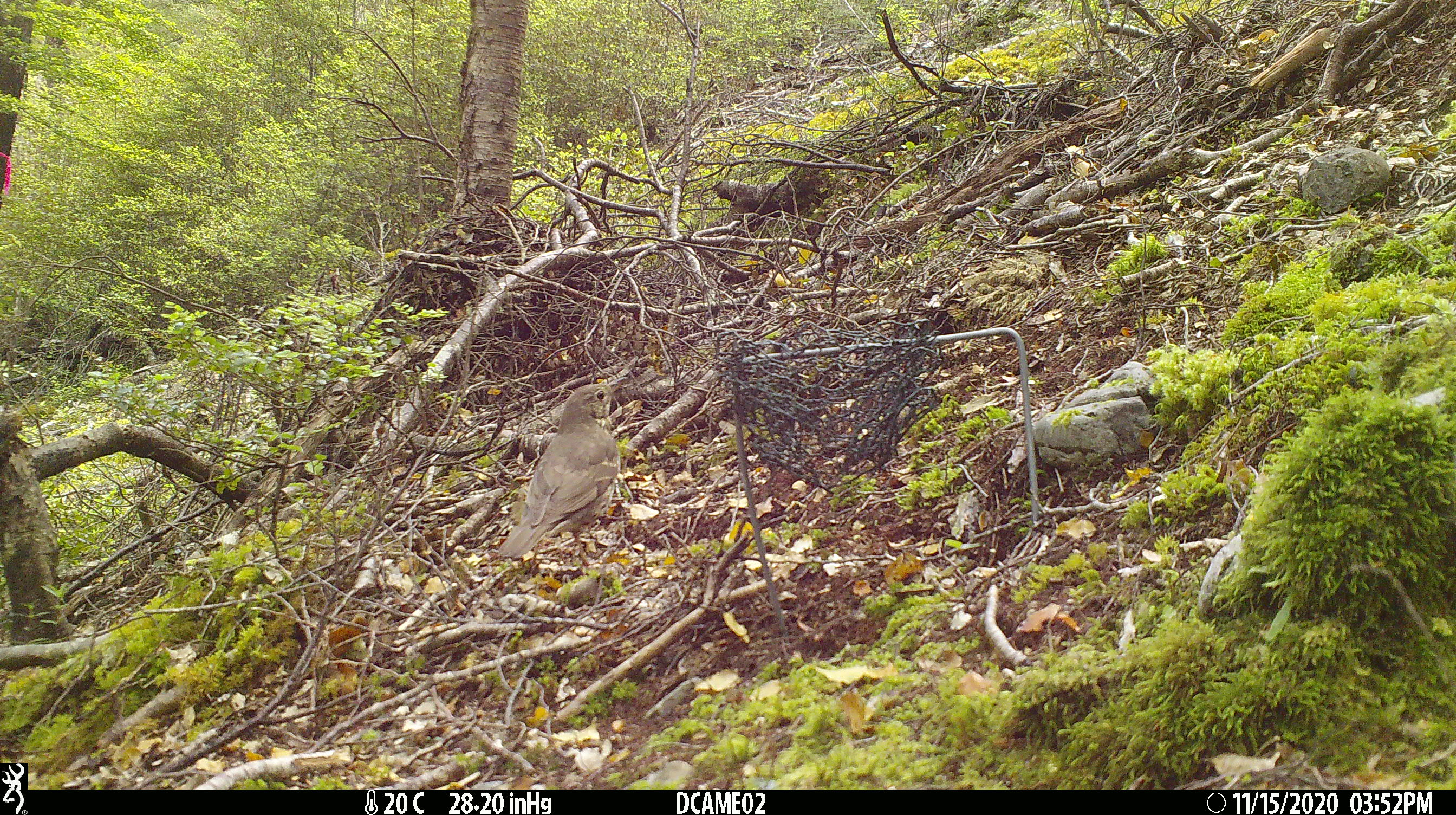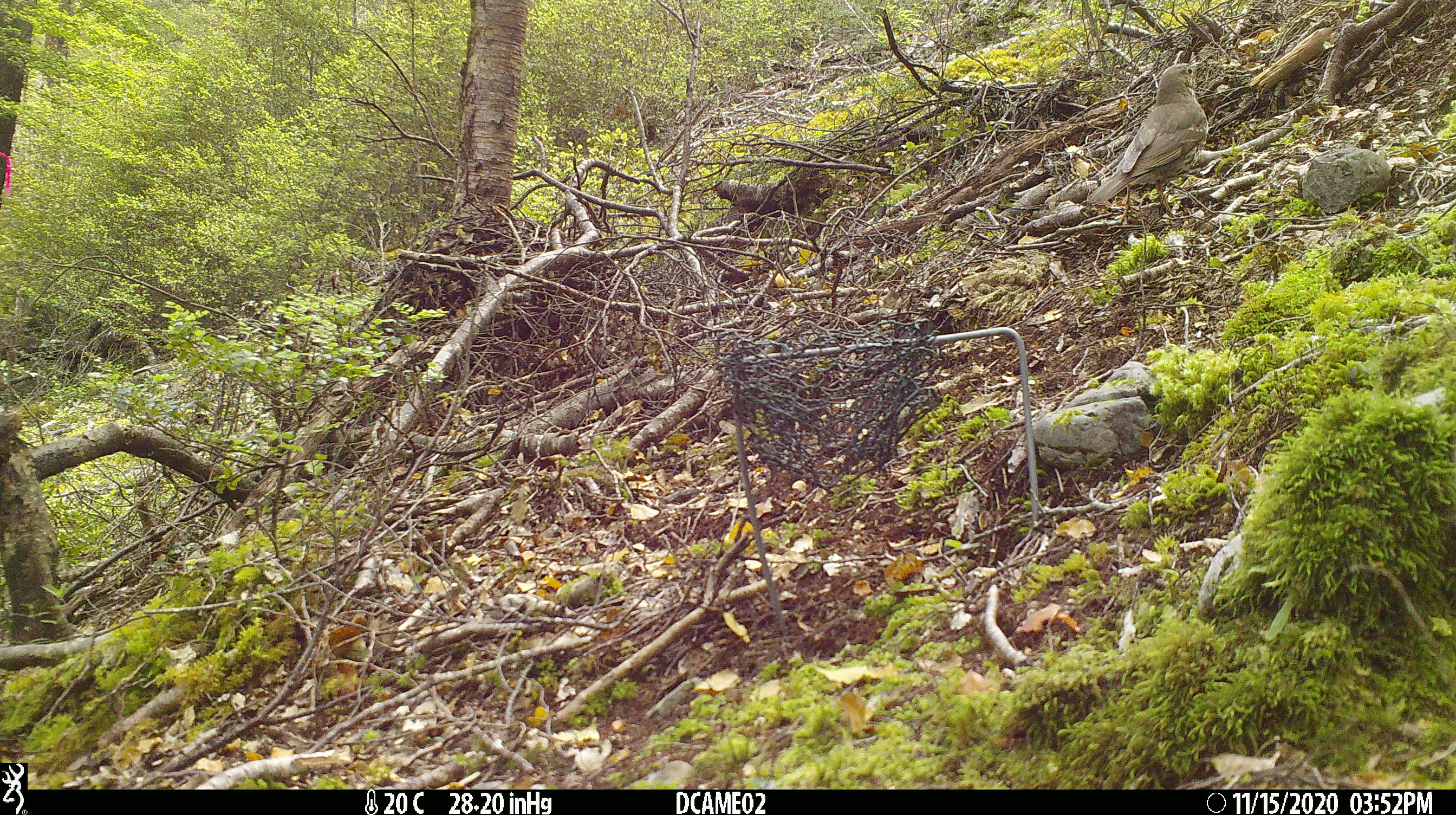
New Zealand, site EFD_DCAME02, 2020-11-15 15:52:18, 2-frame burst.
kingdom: Animalia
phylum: Chordata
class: Aves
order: Passeriformes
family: Turdidae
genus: Turdus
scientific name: Turdus philomelos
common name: song thrush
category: thrush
Thrush (song thrush) (Turdus philomelos).